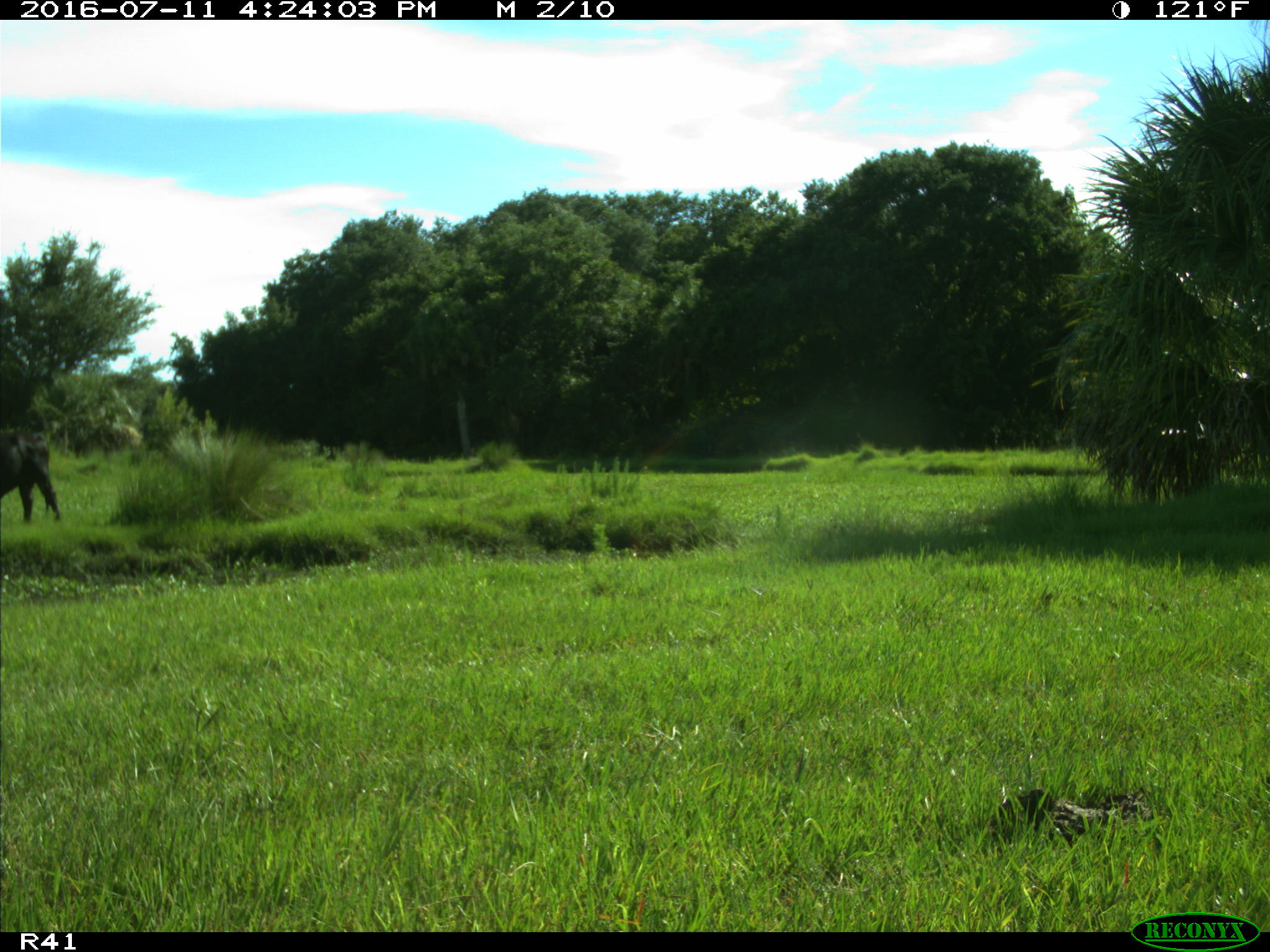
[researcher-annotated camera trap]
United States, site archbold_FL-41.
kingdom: Animalia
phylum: Chordata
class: Mammalia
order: Artiodactyla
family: Bovidae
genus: Bos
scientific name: Bos taurus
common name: domestic cow